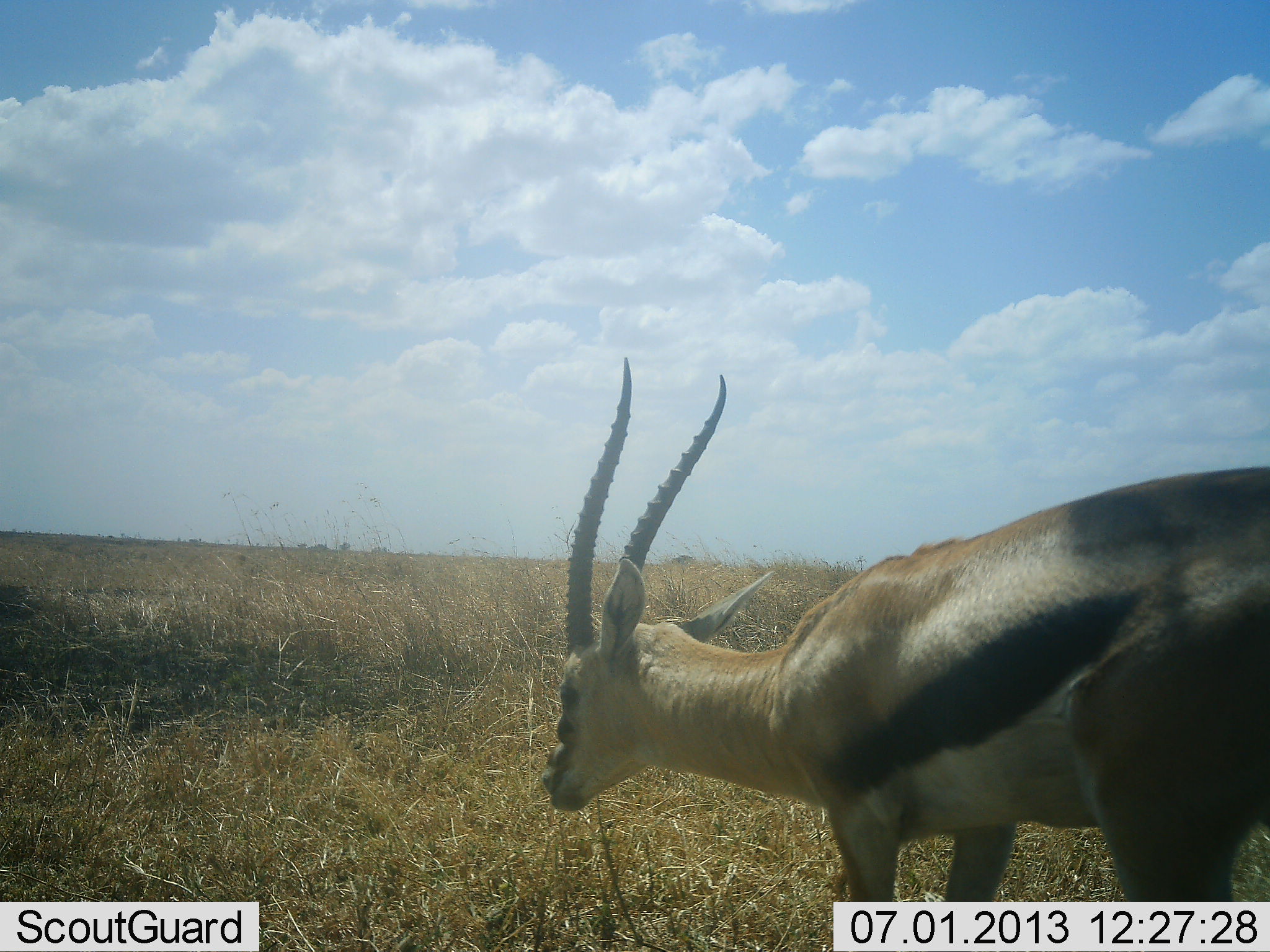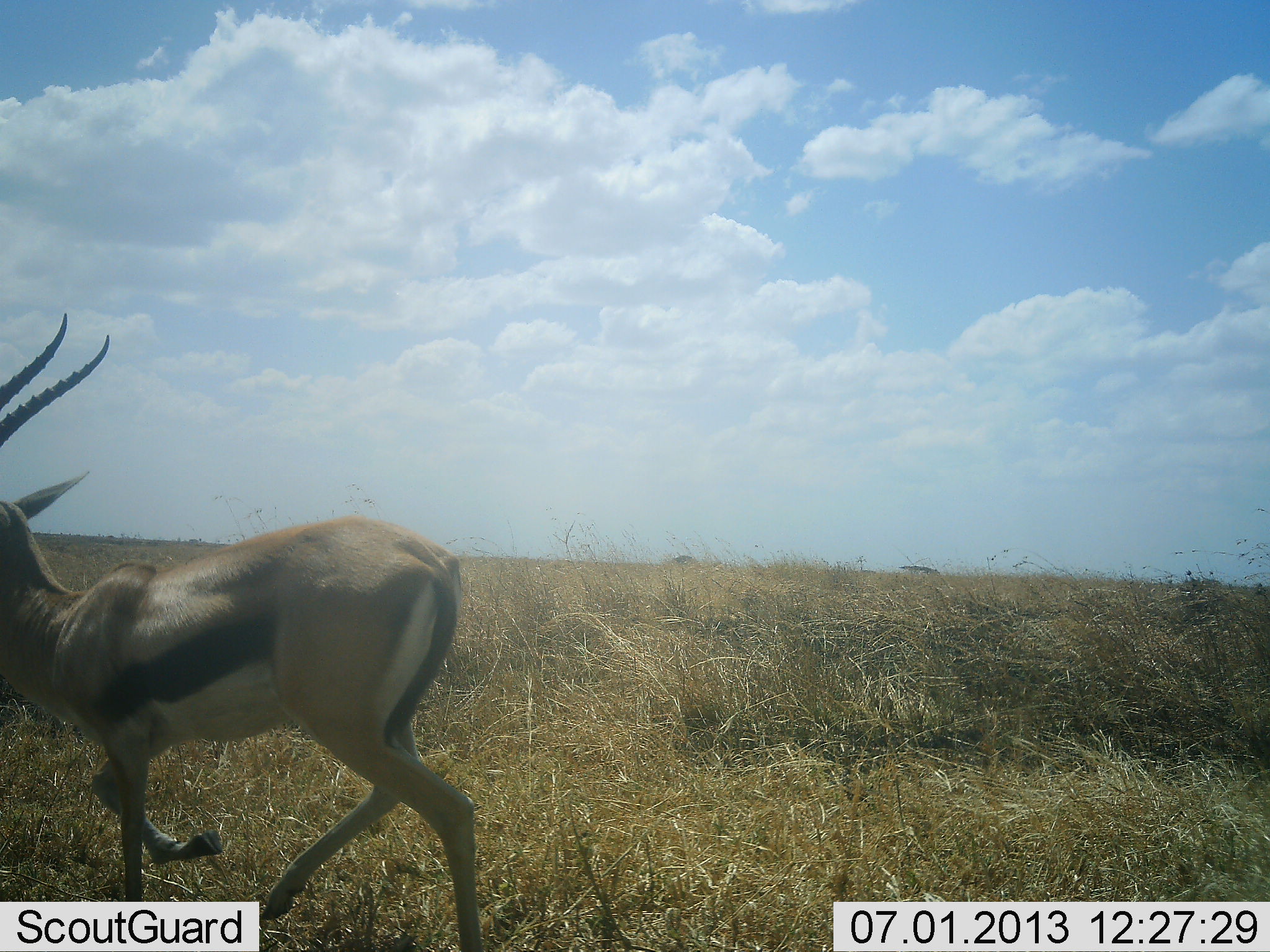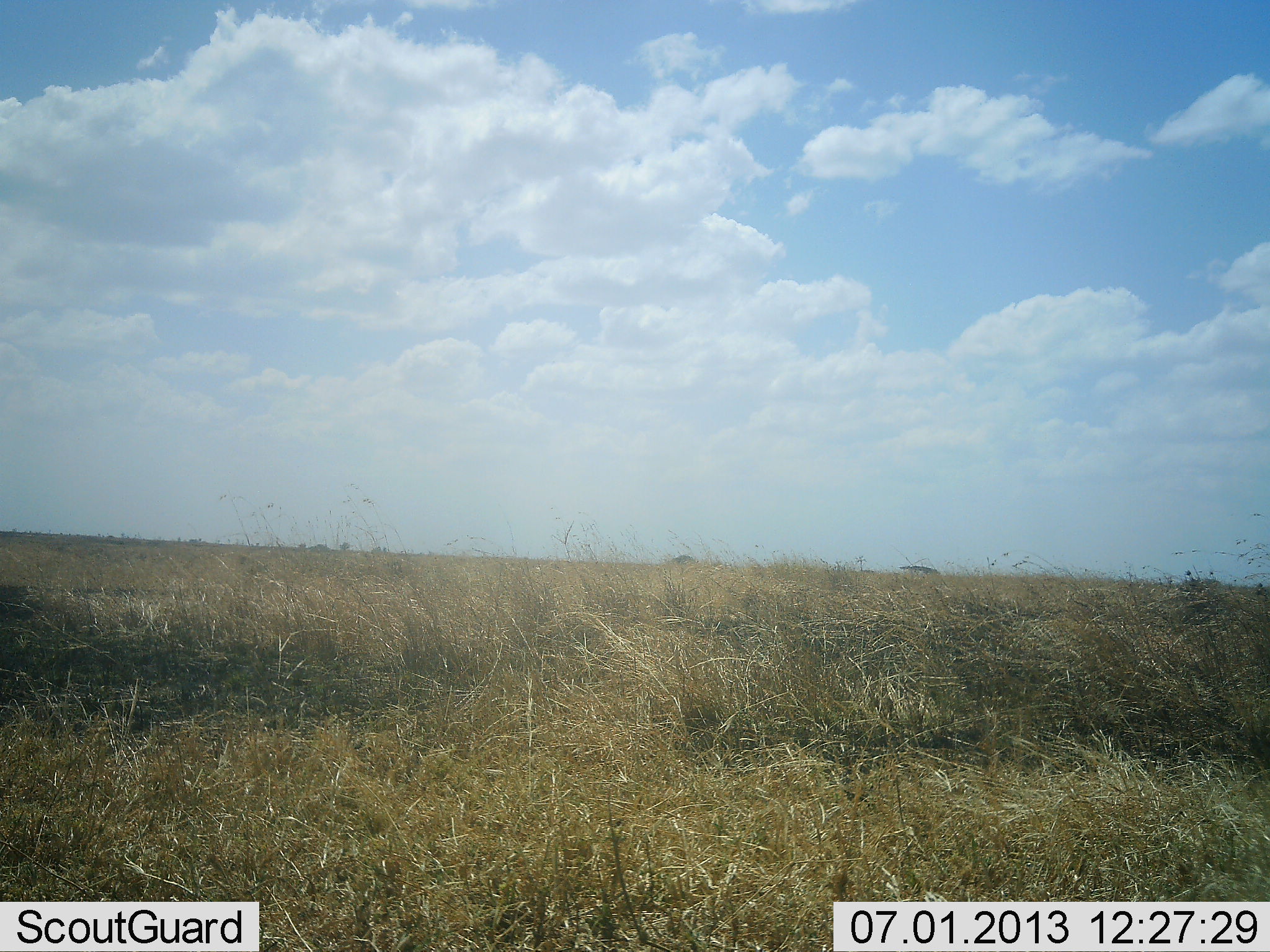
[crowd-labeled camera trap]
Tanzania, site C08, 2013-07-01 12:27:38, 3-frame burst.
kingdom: Animalia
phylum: Chordata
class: Mammalia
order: Artiodactyla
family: Bovidae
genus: Eudorcas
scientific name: Eudorcas thomsonii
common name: thomson's gazelle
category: gazellethomsons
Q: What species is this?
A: Gazellethomsons (thomson's gazelle) (Eudorcas thomsonii).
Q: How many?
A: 1.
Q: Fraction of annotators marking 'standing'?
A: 10%.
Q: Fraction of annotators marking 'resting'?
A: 0%.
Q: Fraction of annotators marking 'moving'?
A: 100%.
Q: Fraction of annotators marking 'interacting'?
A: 0%.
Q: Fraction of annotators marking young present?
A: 0%.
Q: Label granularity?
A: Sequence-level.